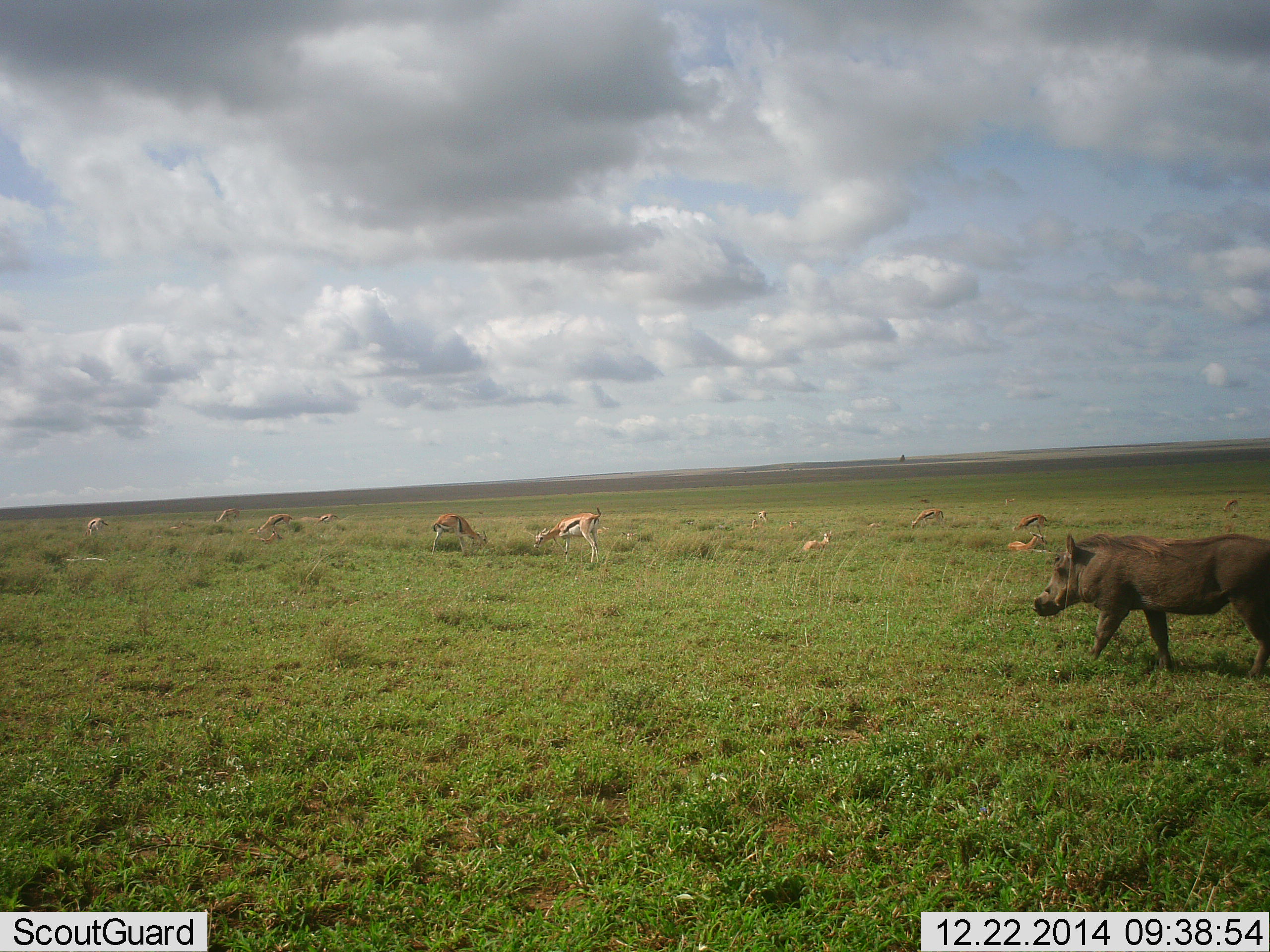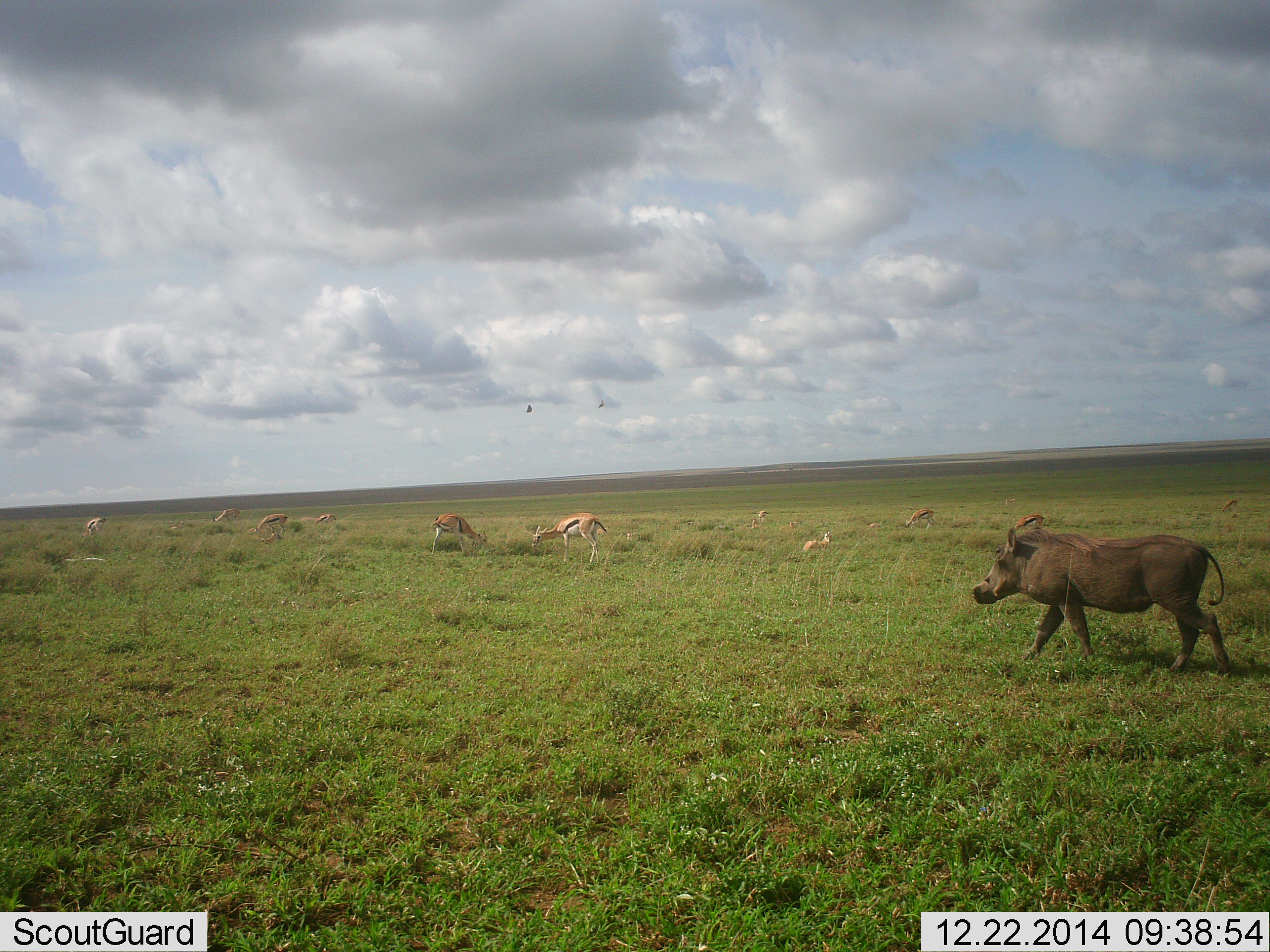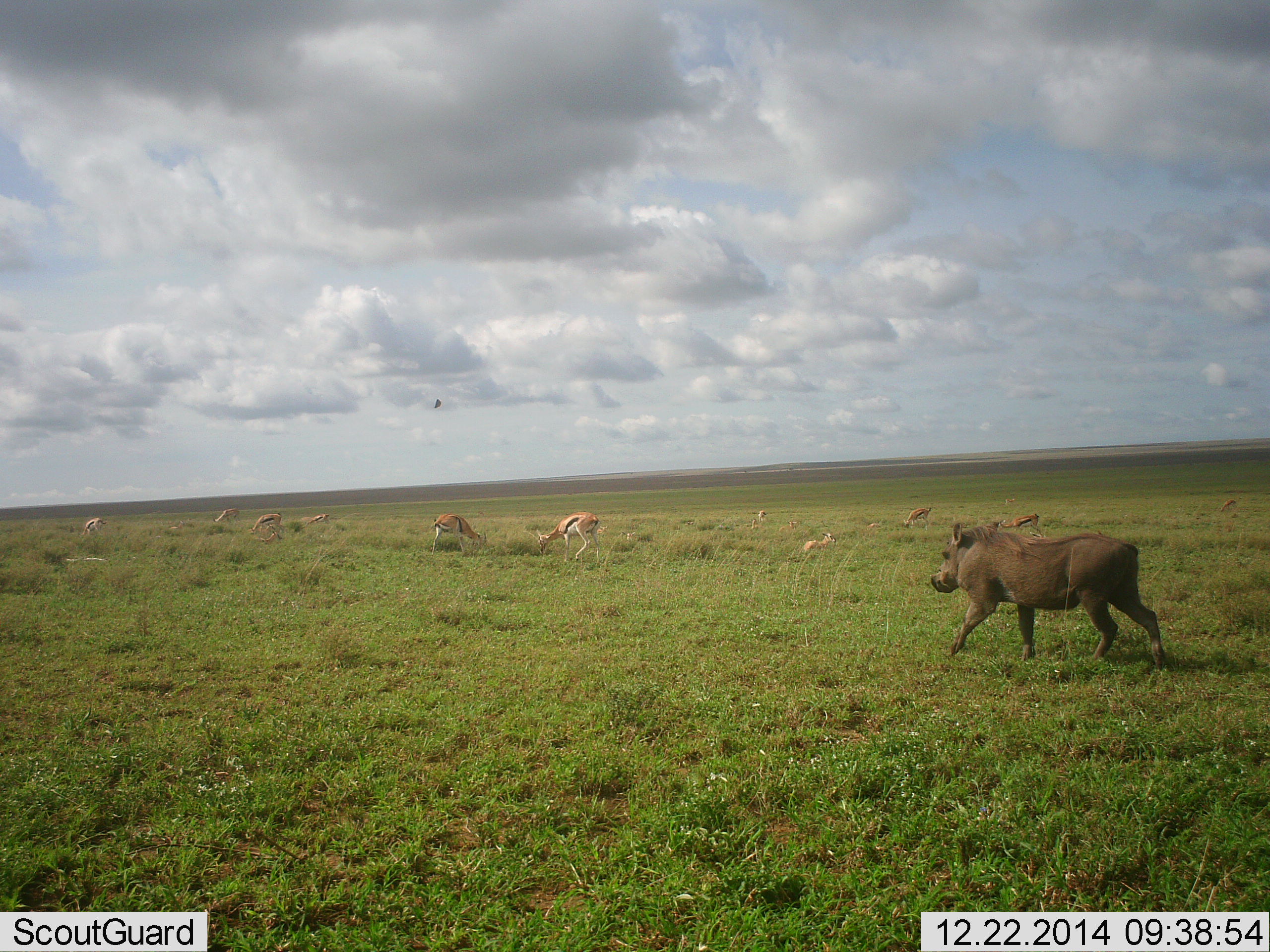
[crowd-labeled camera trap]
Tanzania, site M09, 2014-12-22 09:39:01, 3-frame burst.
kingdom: Animalia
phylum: Chordata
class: Mammalia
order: Artiodactyla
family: Bovidae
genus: Eudorcas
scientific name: Eudorcas thomsonii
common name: thomson's gazelle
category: gazellethomsons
Gazellethomsons (thomson's gazelle) (Eudorcas thomsonii), count 11-50. Behavior (volunteer vote fractions): standing 53%, resting 65%, moving 24%, interacting 0%. Young present (vote fraction): 0%. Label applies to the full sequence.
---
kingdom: Animalia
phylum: Chordata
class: Mammalia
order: Artiodactyla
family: Suidae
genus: Phacochoerus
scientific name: Phacochoerus africanus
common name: warthog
Warthog (Phacochoerus africanus), count 1. Behavior (volunteer vote fractions): standing 18%, resting 0%, moving 94%, interacting 0%. Young present (vote fraction): 0%. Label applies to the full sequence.